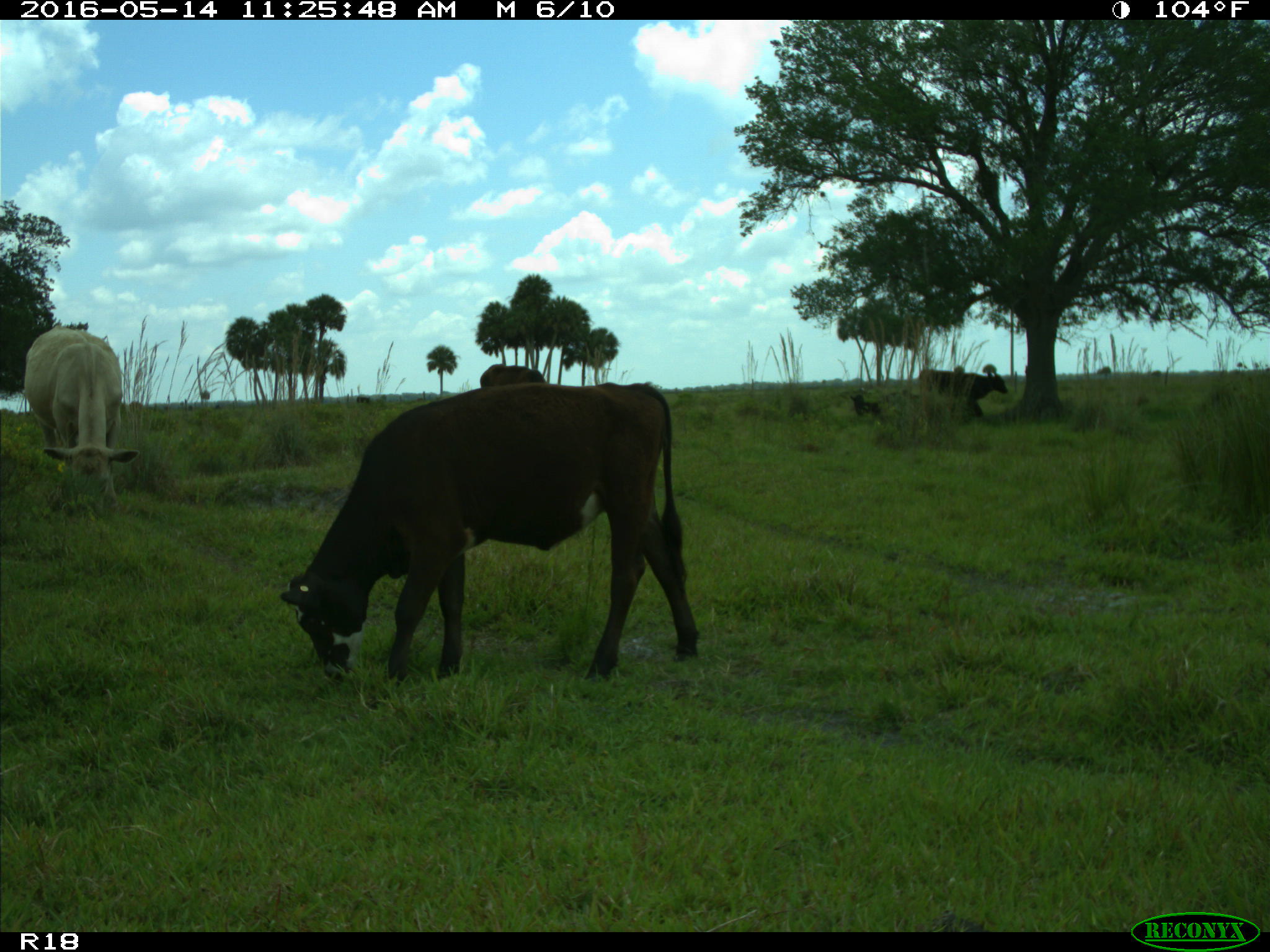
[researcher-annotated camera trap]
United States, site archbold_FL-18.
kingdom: Animalia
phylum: Chordata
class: Mammalia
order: Artiodactyla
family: Bovidae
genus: Bos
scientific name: Bos taurus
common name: domestic cow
Bos taurus (domestic cow).